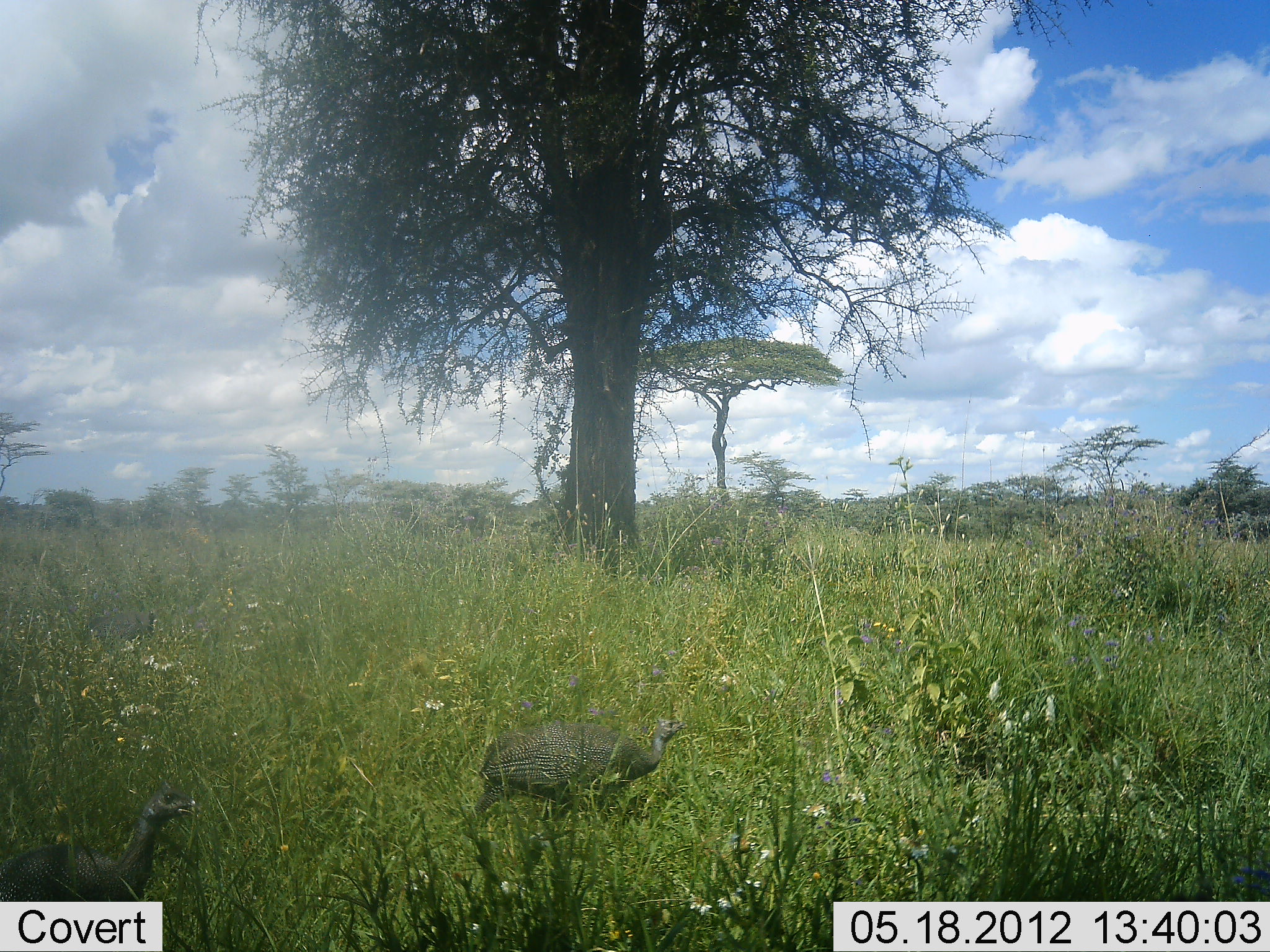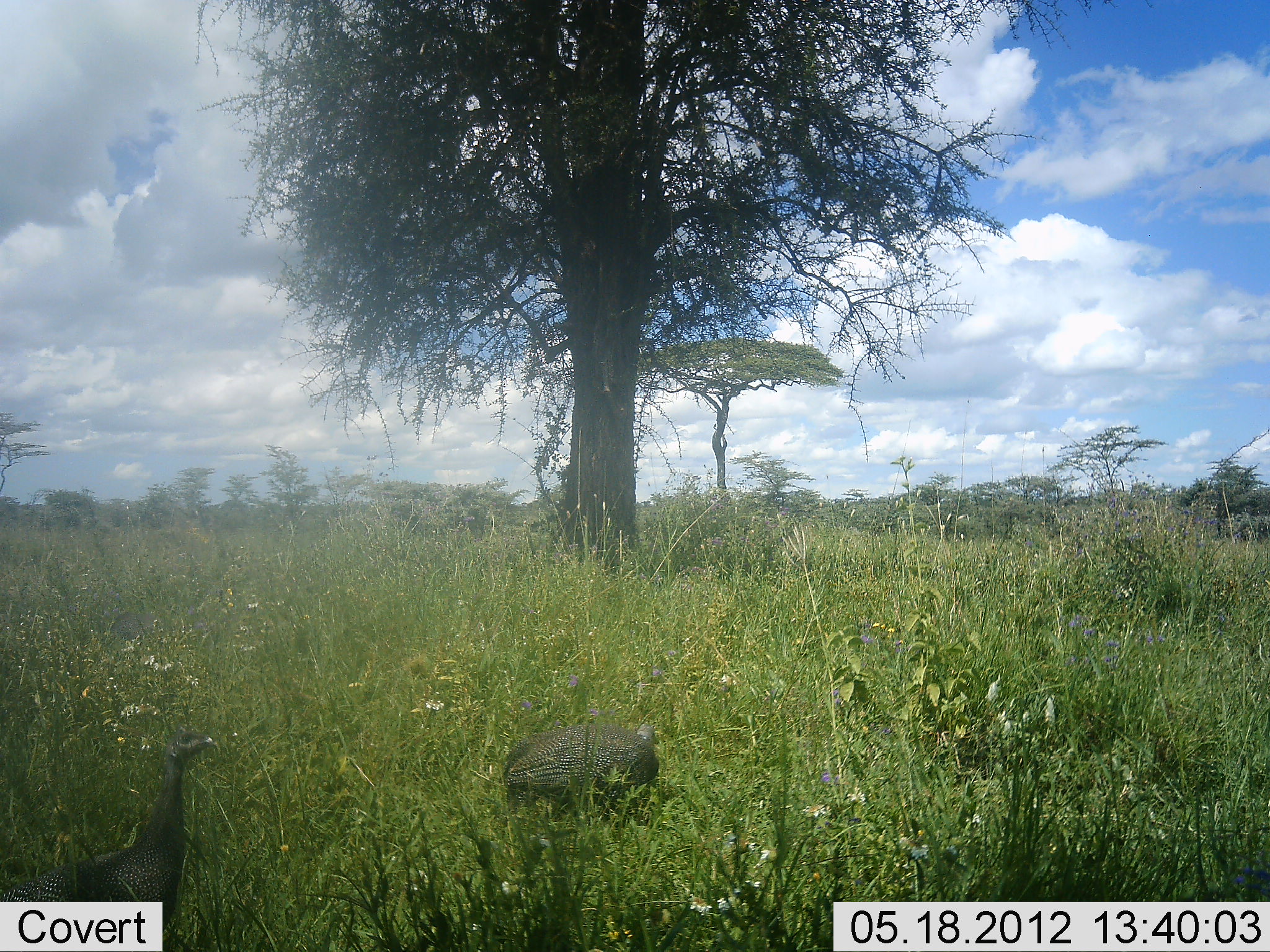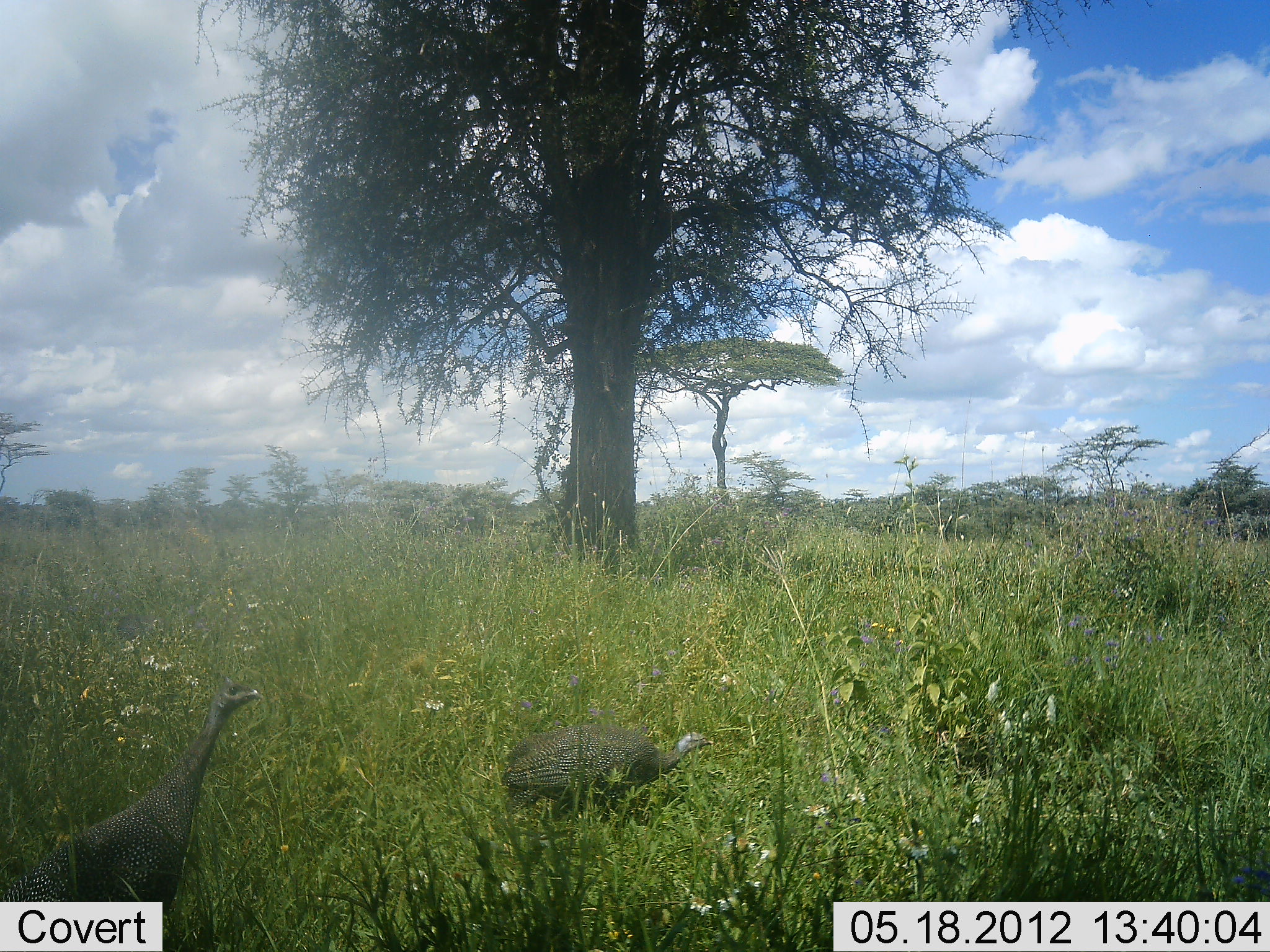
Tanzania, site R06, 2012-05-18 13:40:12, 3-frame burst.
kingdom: Animalia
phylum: Chordata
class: Aves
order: Galliformes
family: Numididae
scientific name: Numididae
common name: guinea fowl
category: guineafowl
Guineafowl (guinea fowl) (Numididae), count 2. Behavior (volunteer vote fractions): standing 45%, resting 0%, moving 70%, interacting 0%. Young present (vote fraction): 0%. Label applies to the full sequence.